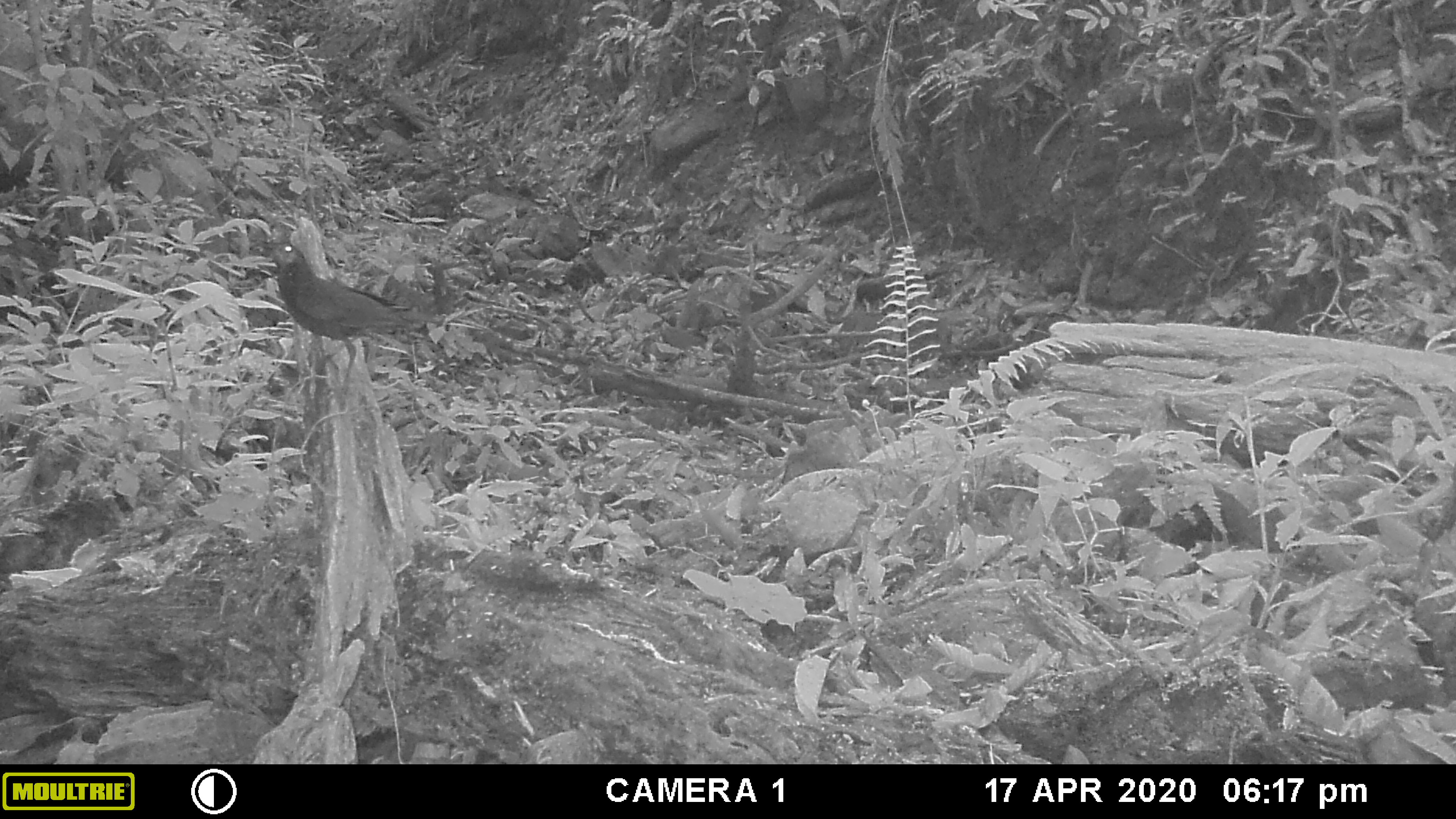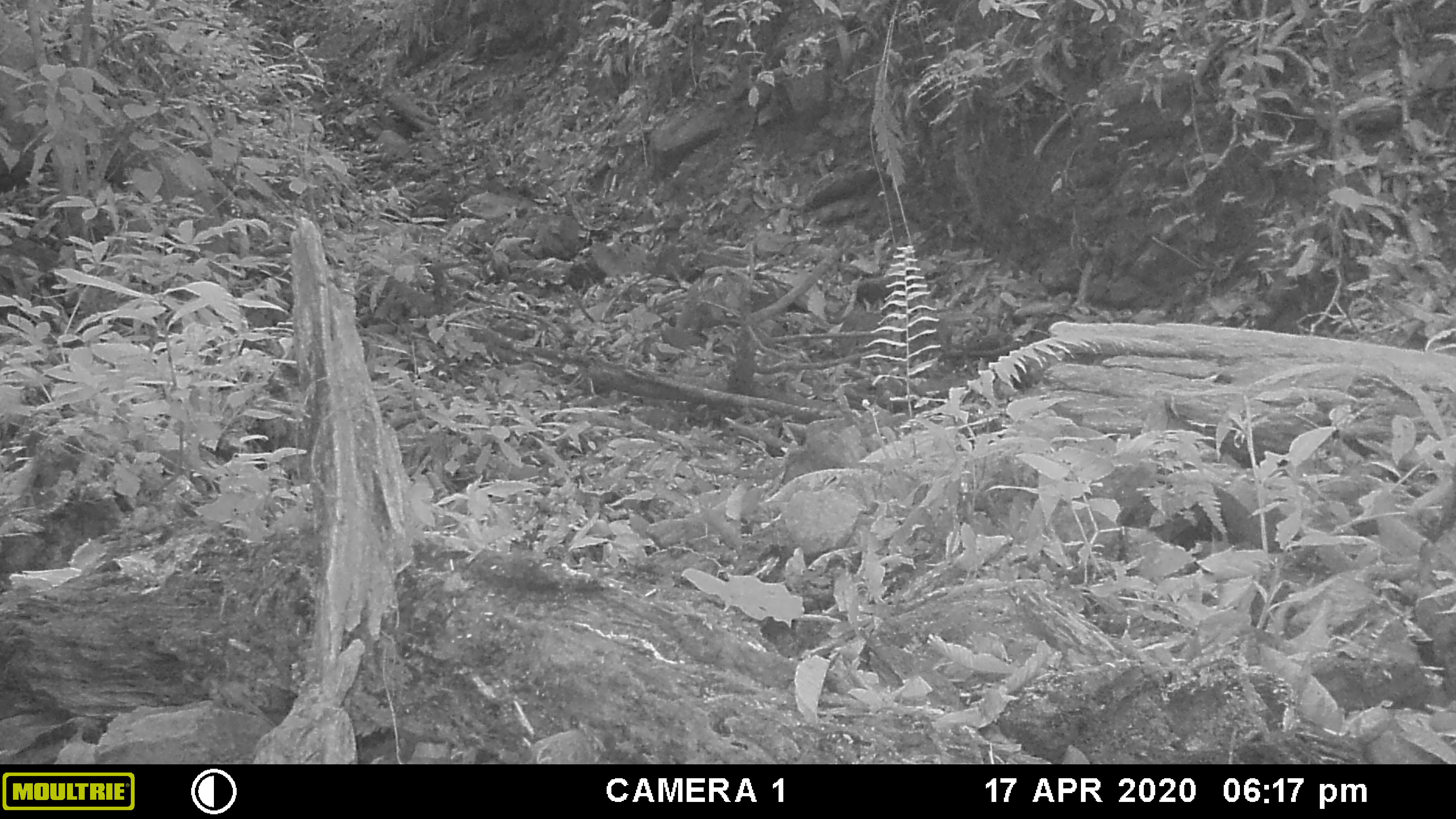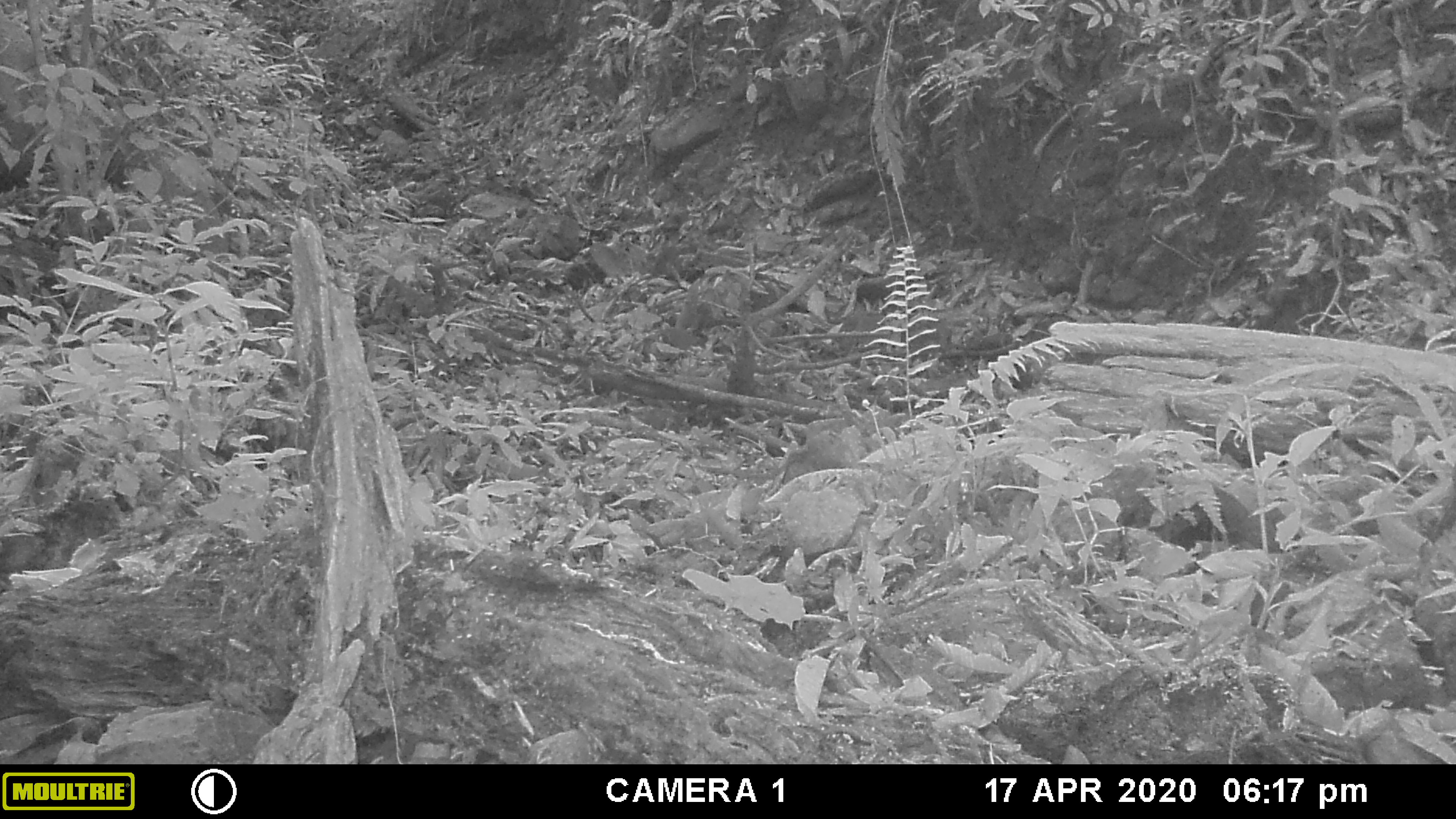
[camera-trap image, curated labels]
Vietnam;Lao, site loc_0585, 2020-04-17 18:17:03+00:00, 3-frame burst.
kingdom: Animalia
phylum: Chordata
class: Aves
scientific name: Aves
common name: bird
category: unidentified bird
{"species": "unidentified bird (bird) (Aves)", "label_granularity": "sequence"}